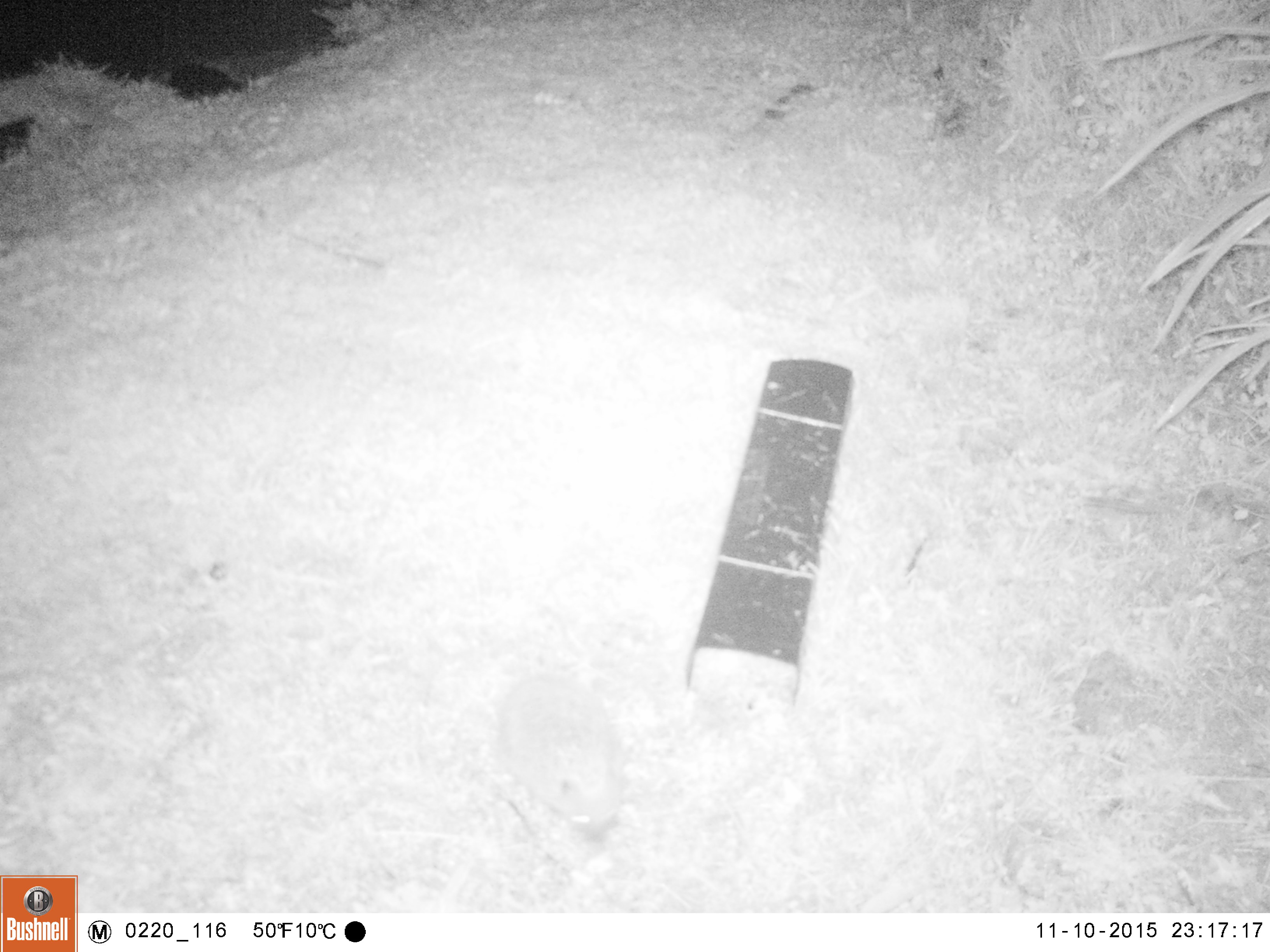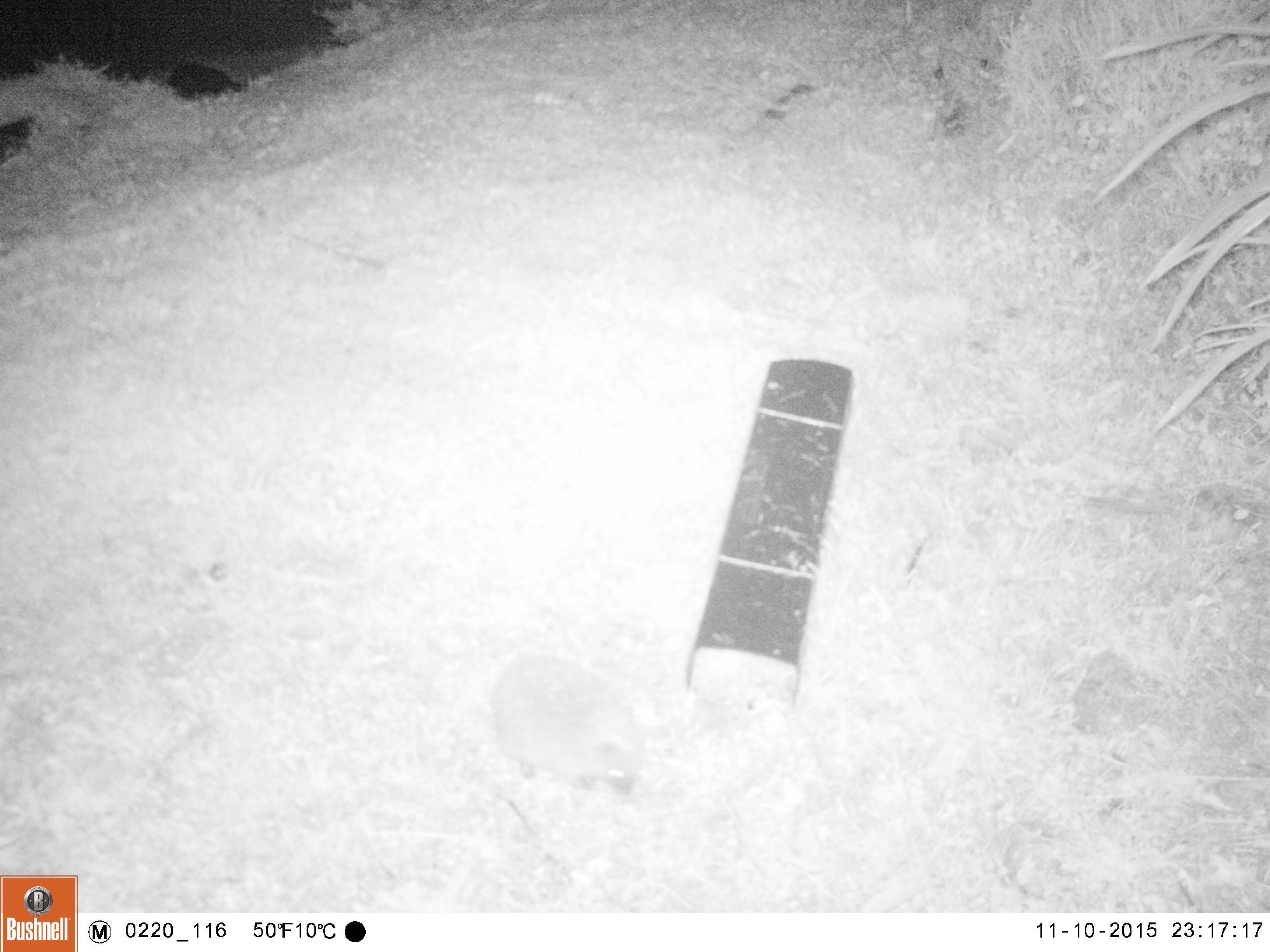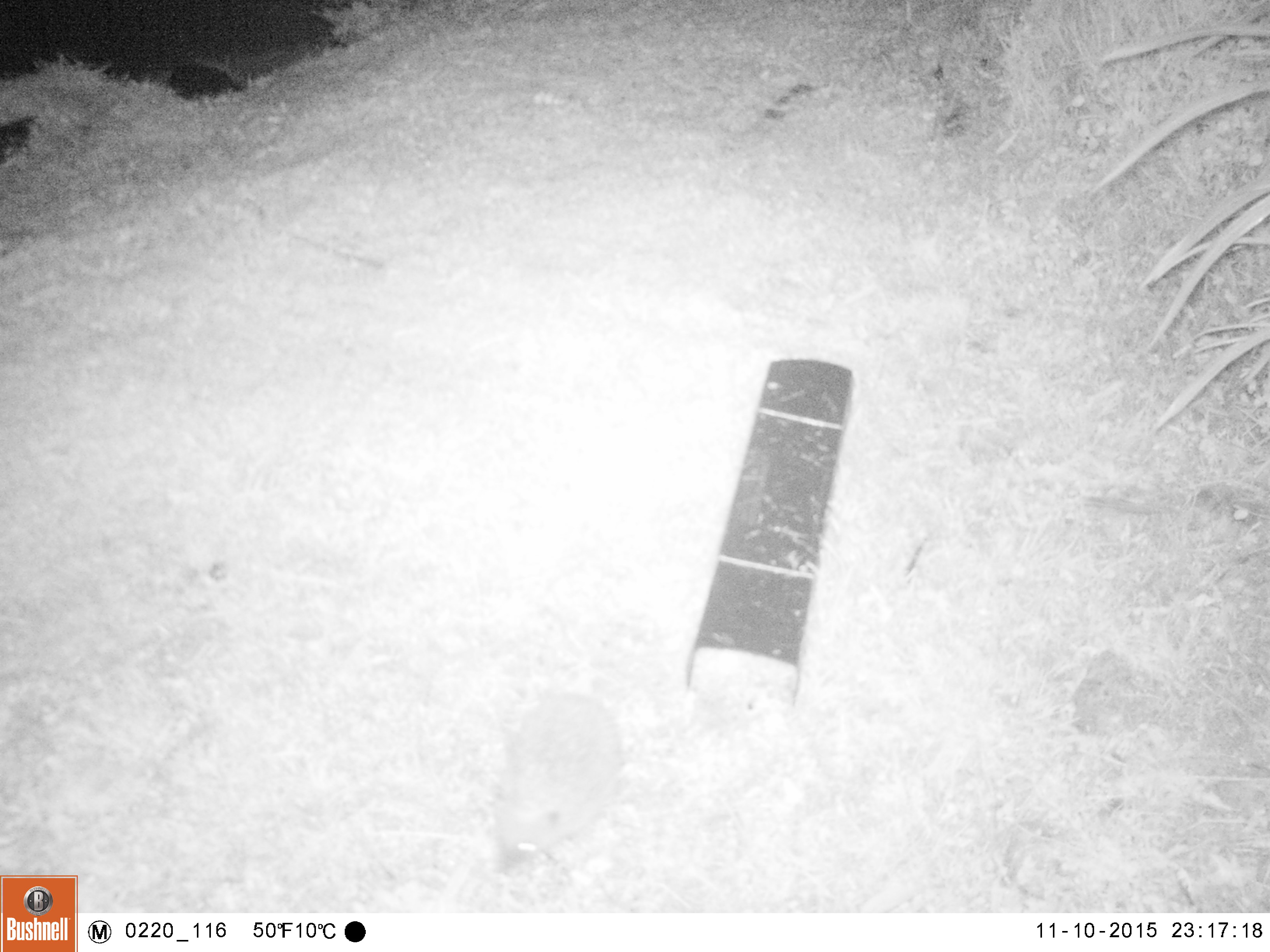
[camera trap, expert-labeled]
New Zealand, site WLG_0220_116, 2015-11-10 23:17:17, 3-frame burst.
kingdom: Animalia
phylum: Chordata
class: Mammalia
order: Eulipotyphla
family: Erinaceidae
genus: Erinaceus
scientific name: Erinaceus europaeus europaeus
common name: european hedgehog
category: hedgehog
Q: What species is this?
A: Hedgehog (european hedgehog) (Erinaceus europaeus europaeus).